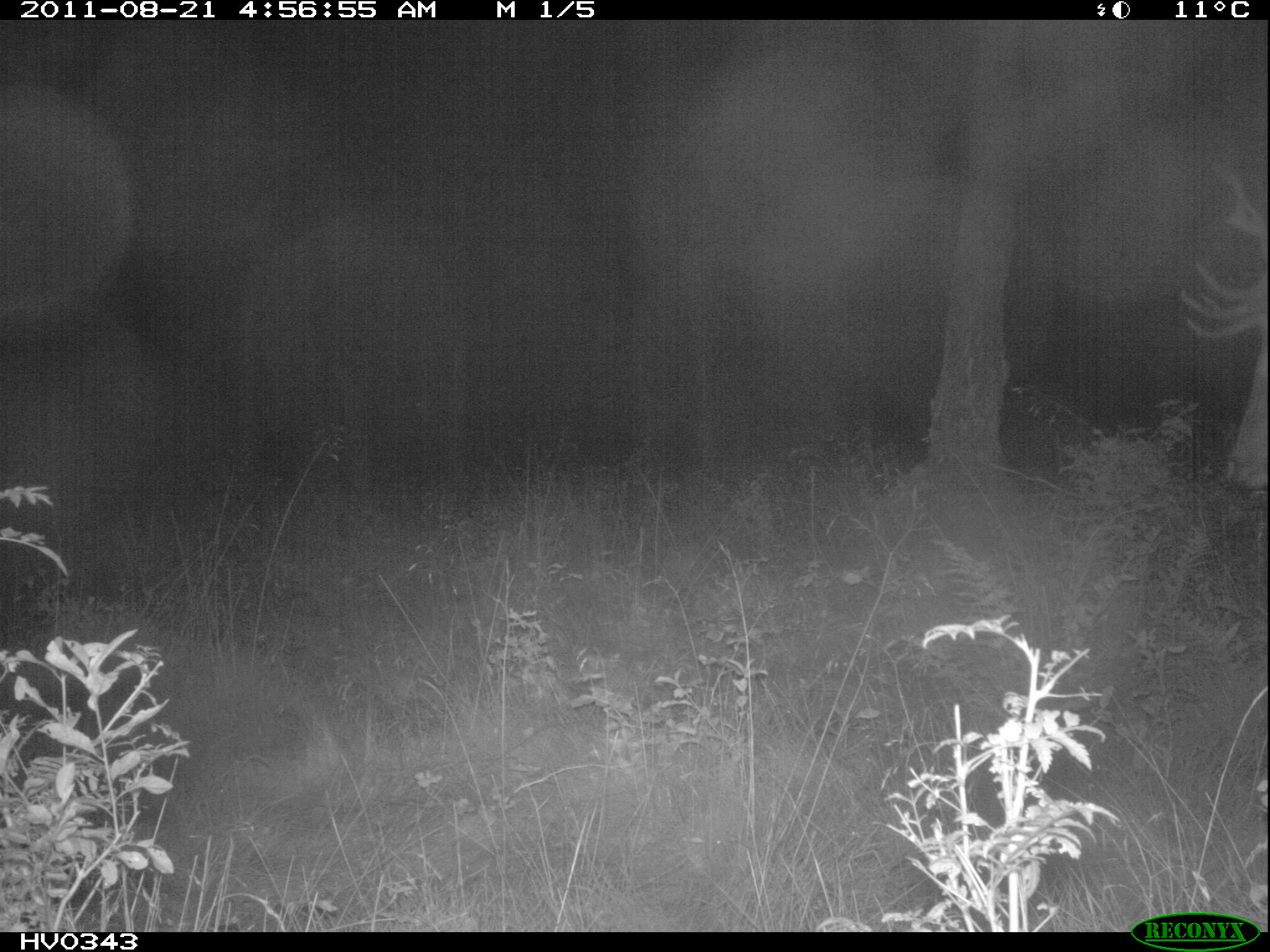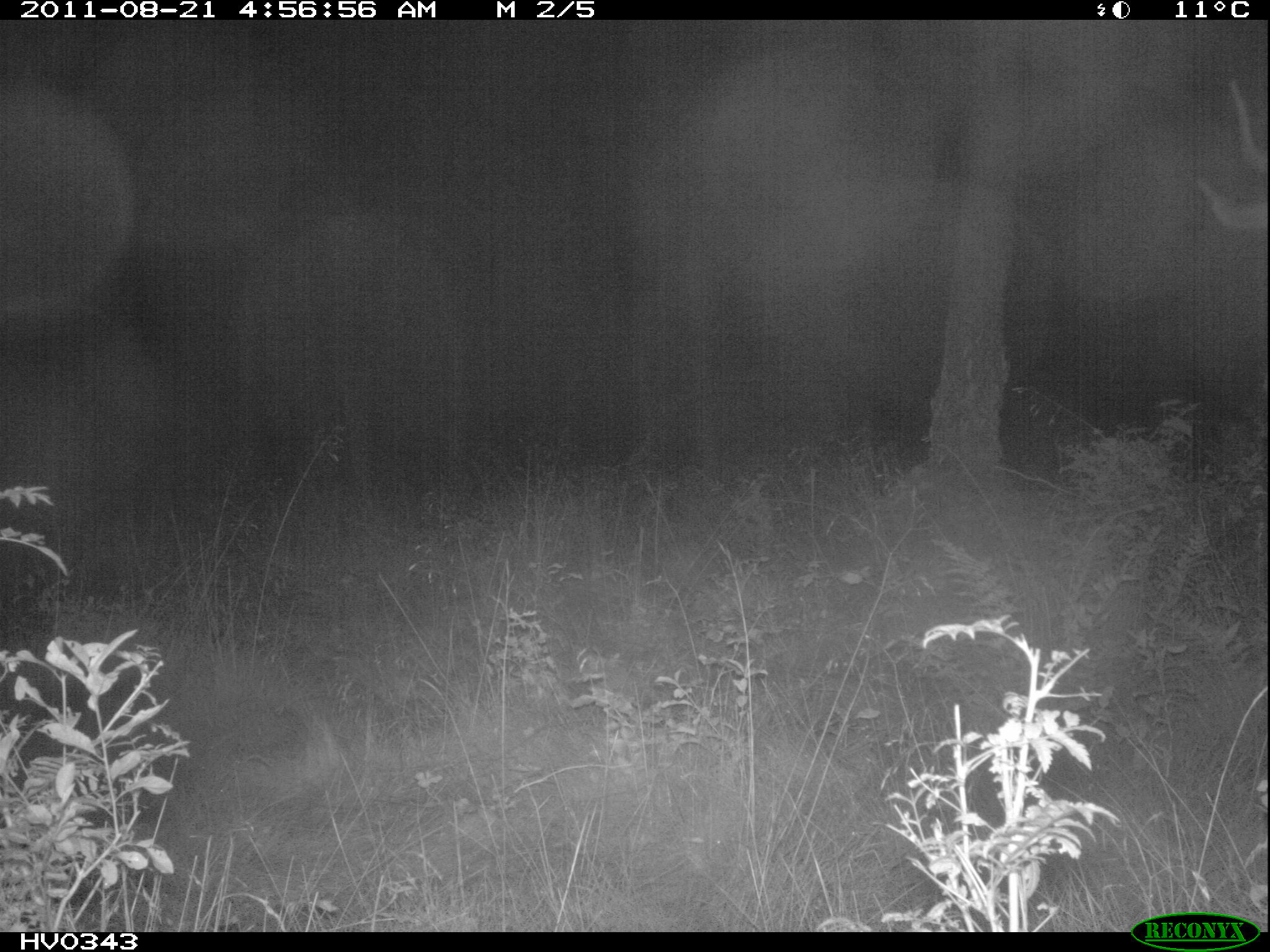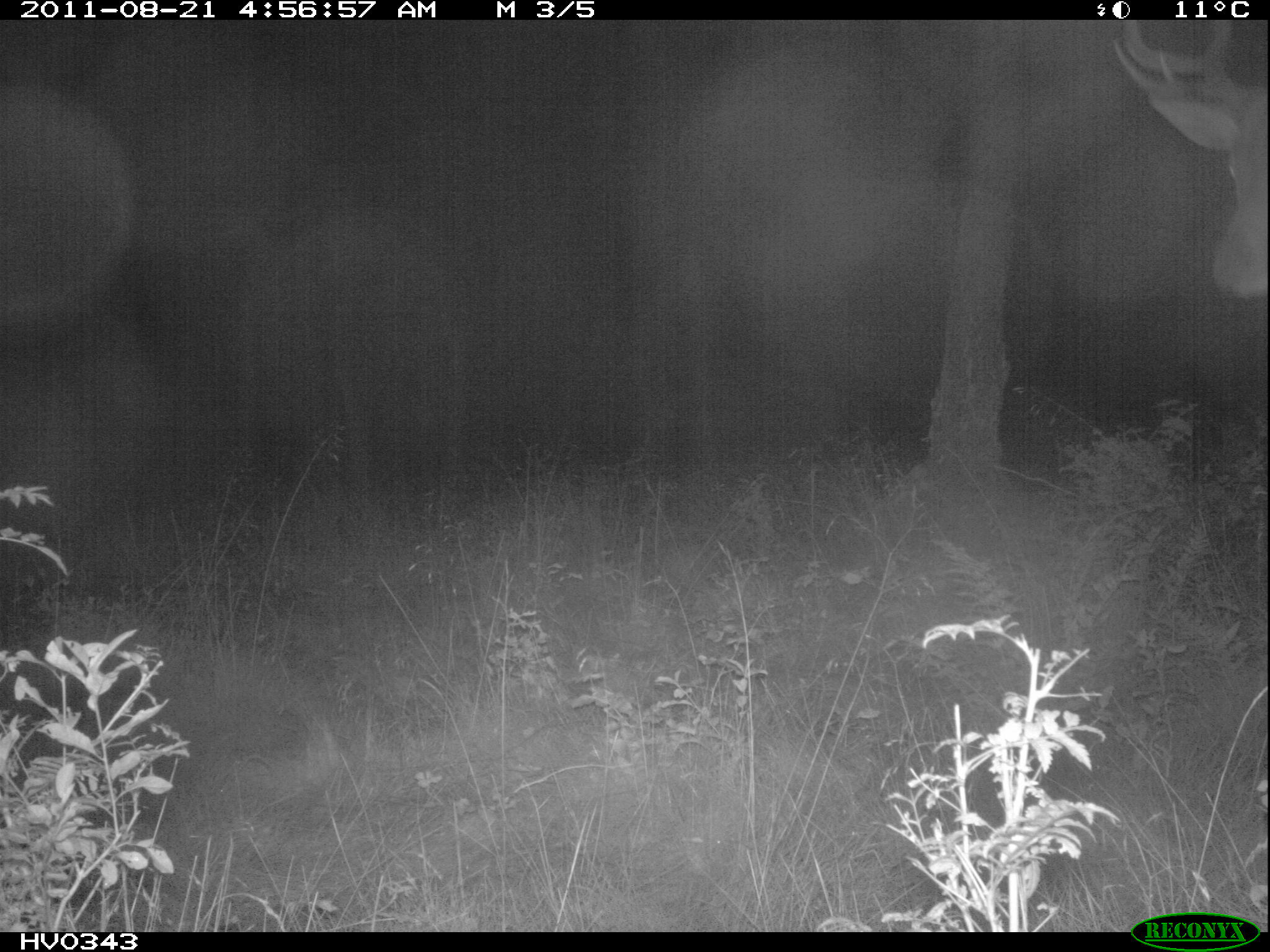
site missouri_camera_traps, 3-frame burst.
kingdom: Animalia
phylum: Chordata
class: Mammalia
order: Artiodactyla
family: Cervidae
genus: Cervus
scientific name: Cervus elaphus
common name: red deer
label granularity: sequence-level